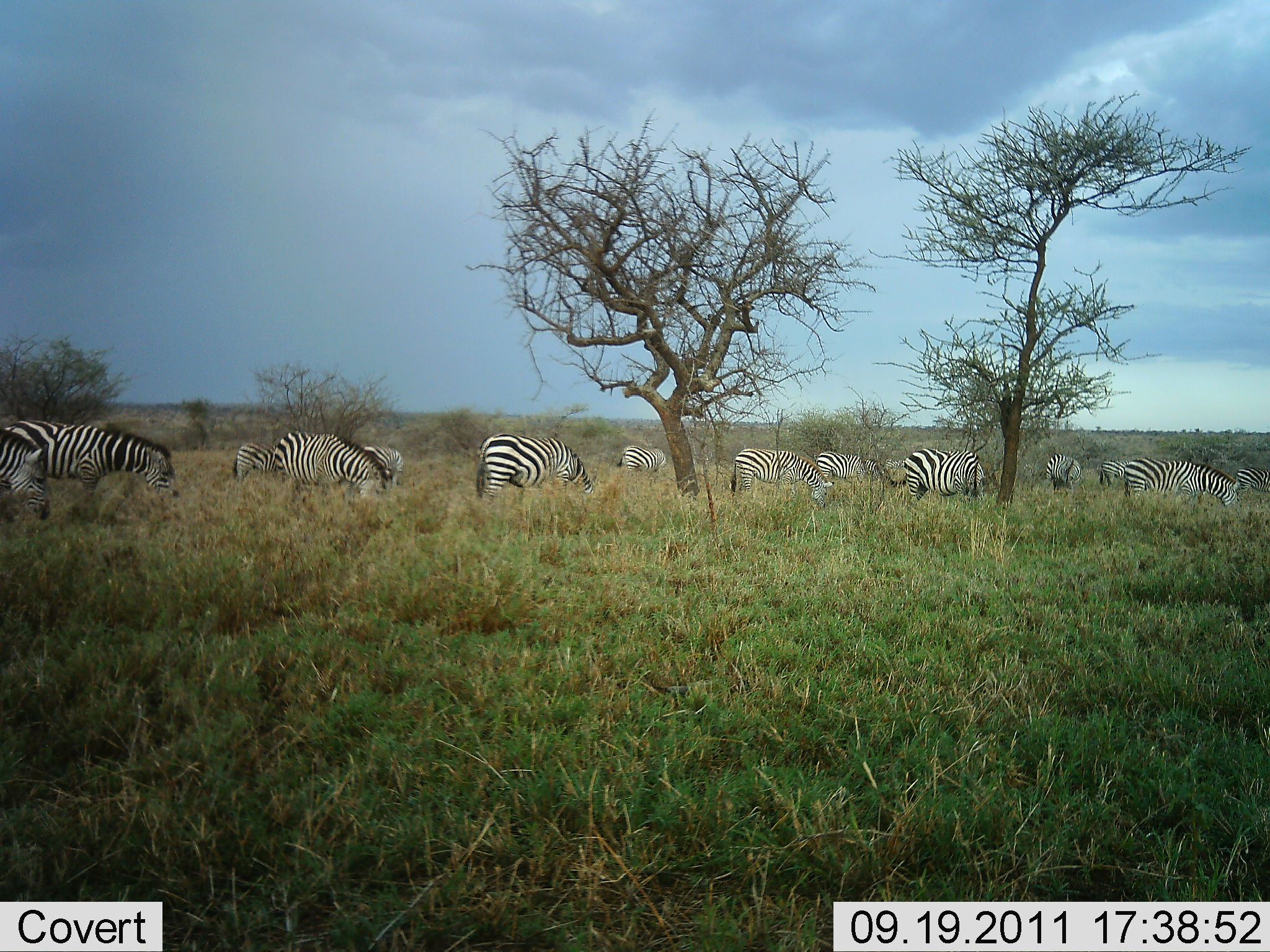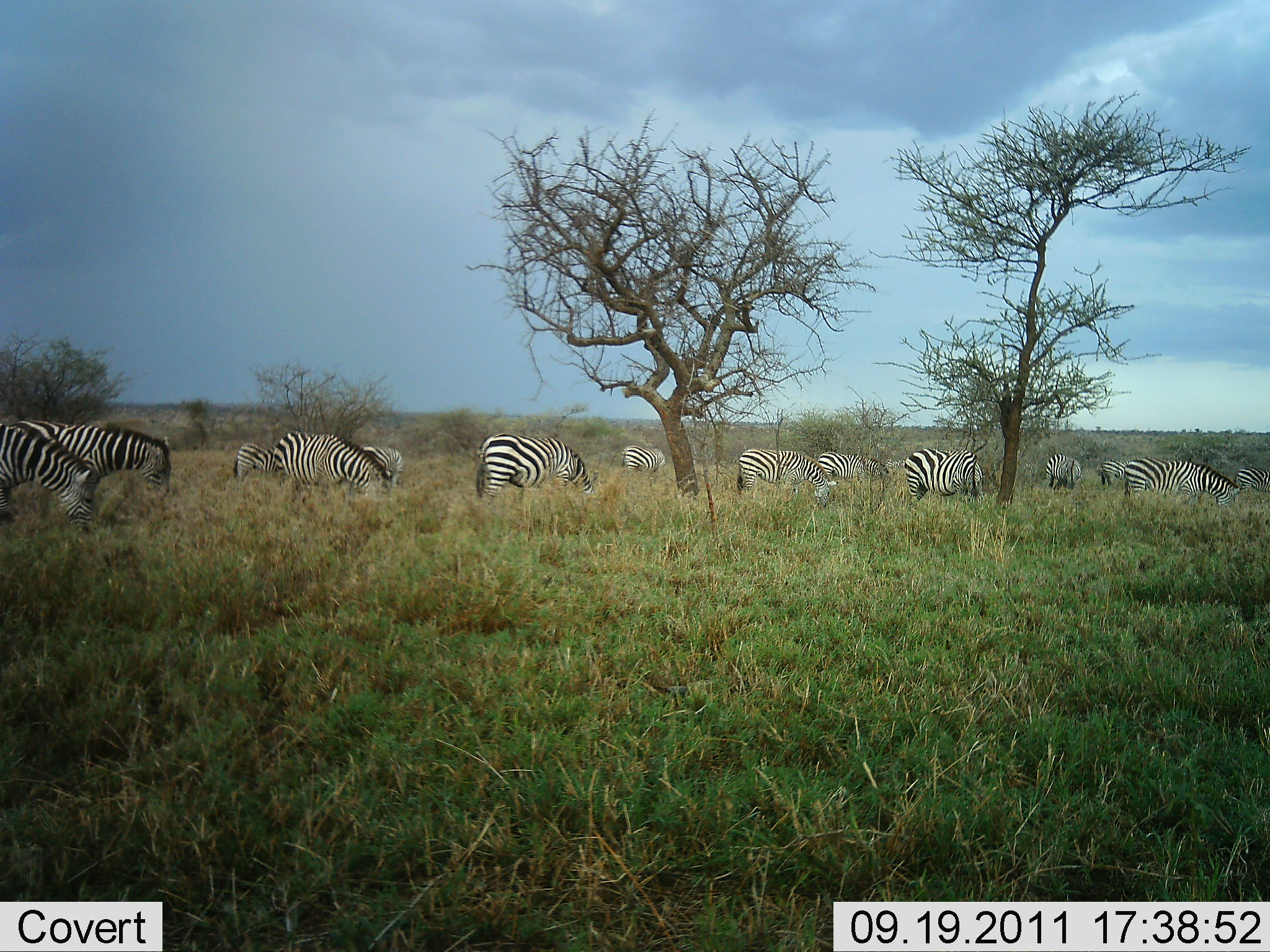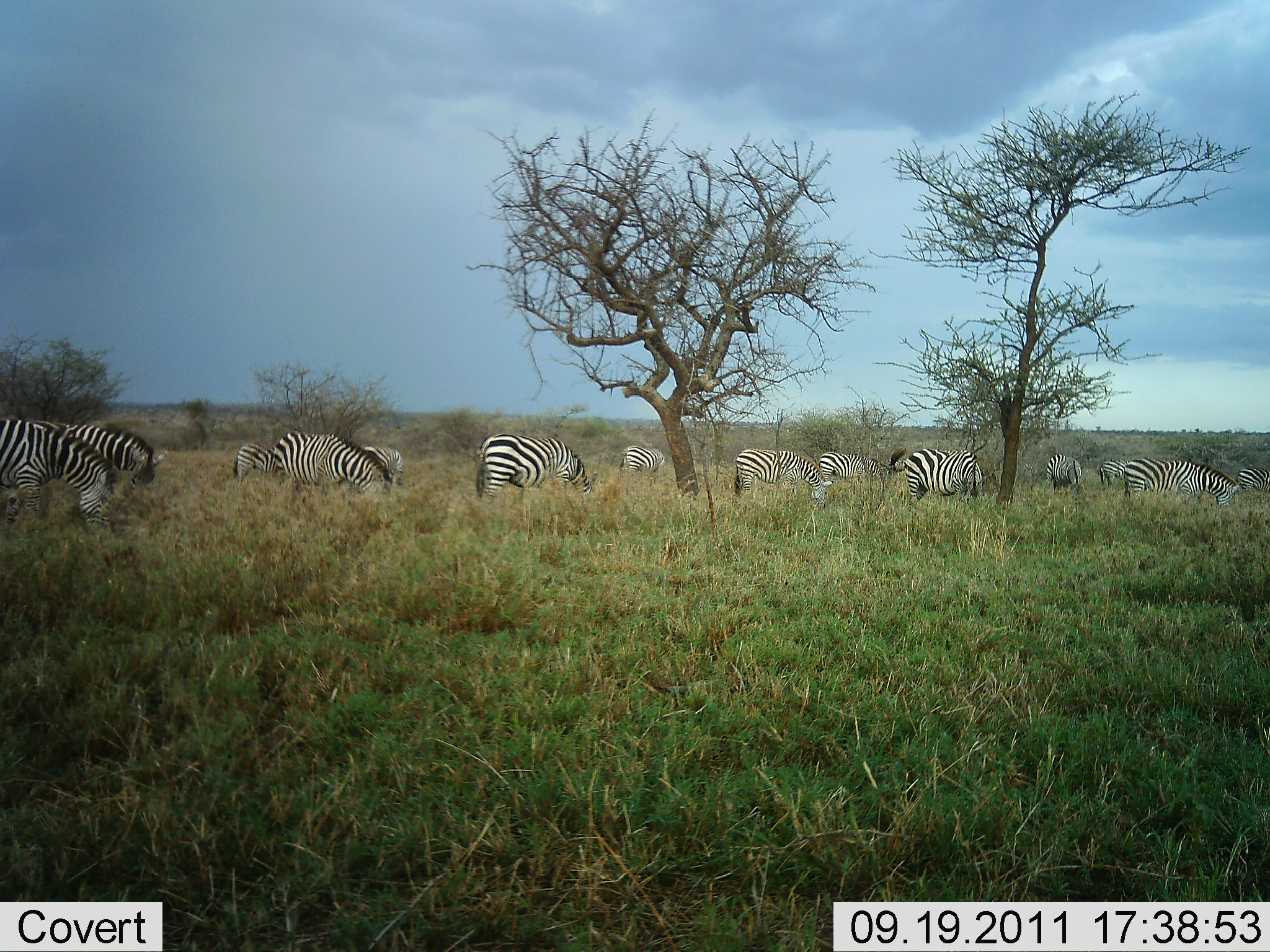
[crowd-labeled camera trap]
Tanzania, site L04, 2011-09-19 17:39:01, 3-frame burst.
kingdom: Animalia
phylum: Chordata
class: Mammalia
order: Perissodactyla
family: Equidae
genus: Equus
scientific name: Equus quagga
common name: plains zebra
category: zebra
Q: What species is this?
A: Zebra (plains zebra) (Equus quagga).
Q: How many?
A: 11-50.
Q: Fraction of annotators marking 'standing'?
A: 12%.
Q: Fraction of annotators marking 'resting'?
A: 0%.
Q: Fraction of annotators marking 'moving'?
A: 25%.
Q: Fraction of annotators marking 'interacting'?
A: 0%.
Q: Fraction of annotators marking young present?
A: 0%.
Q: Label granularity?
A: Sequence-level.